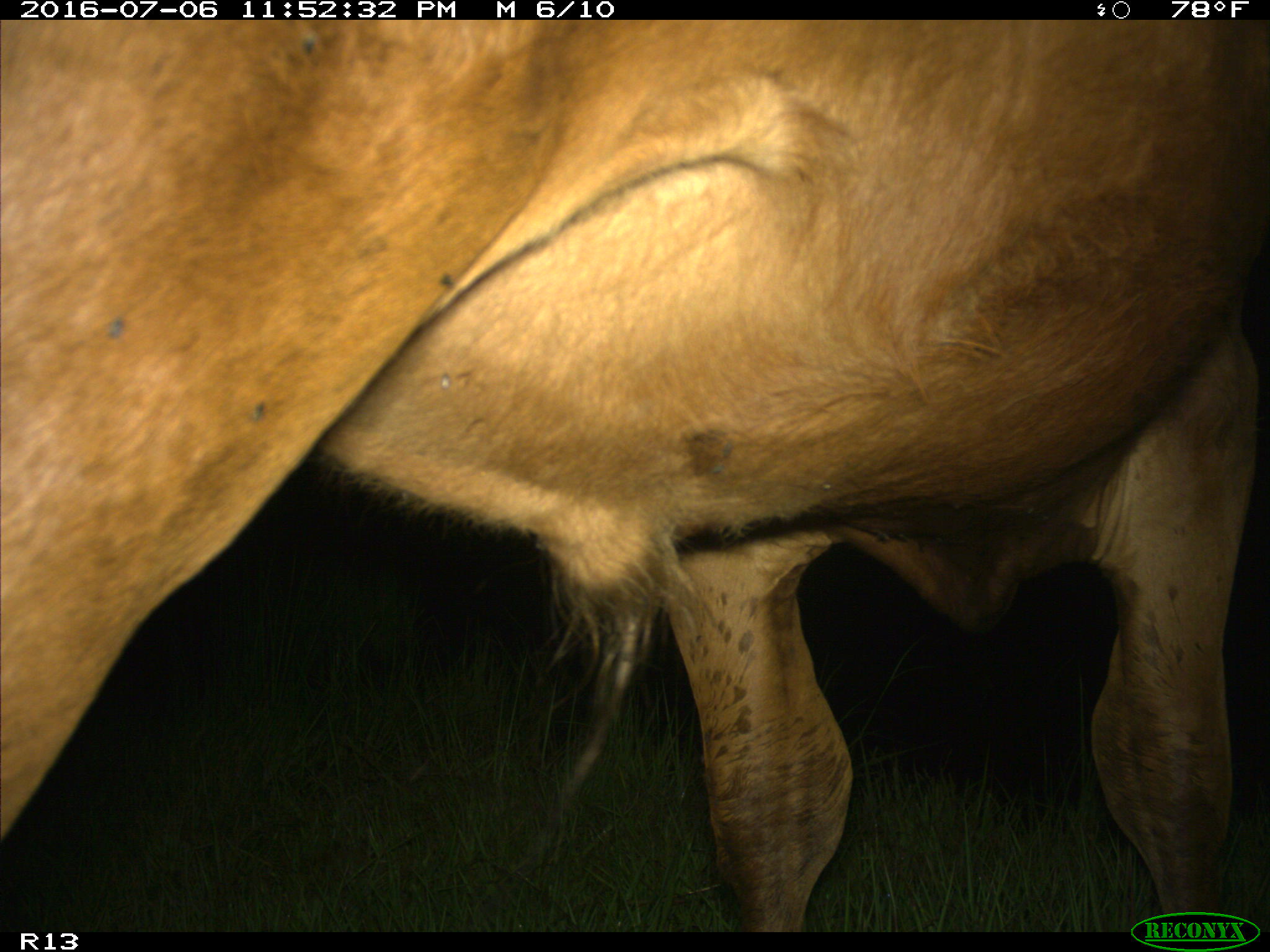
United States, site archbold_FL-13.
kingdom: Animalia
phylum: Chordata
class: Mammalia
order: Artiodactyla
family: Bovidae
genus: Bos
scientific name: Bos taurus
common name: domestic cow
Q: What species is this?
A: Bos taurus (domestic cow).